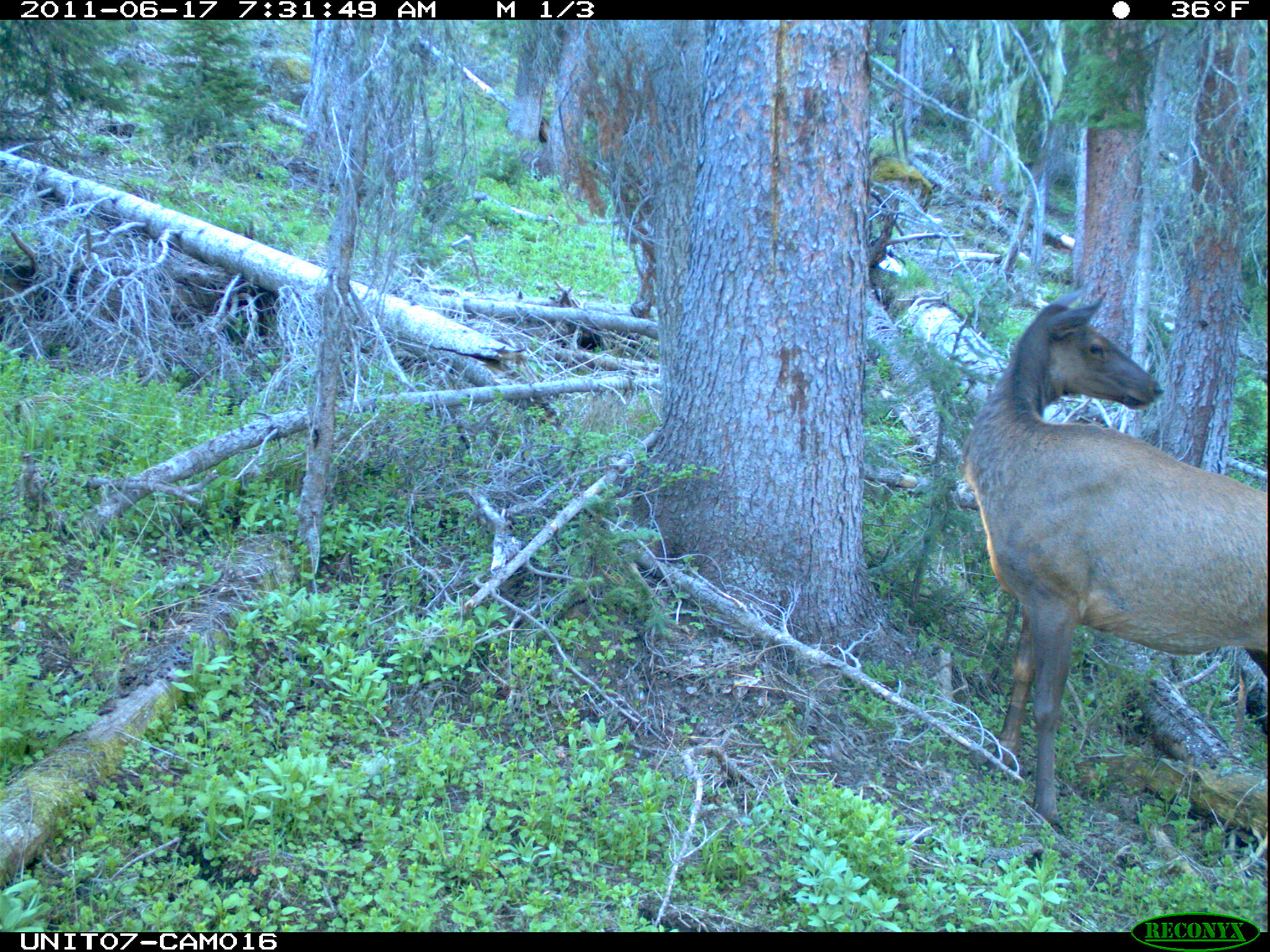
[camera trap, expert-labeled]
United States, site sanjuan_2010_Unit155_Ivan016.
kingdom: Animalia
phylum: Chordata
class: Mammalia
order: Artiodactyla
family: Cervidae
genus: Cervus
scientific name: Cervus elaphus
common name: red deer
Cervus elaphus (red deer).